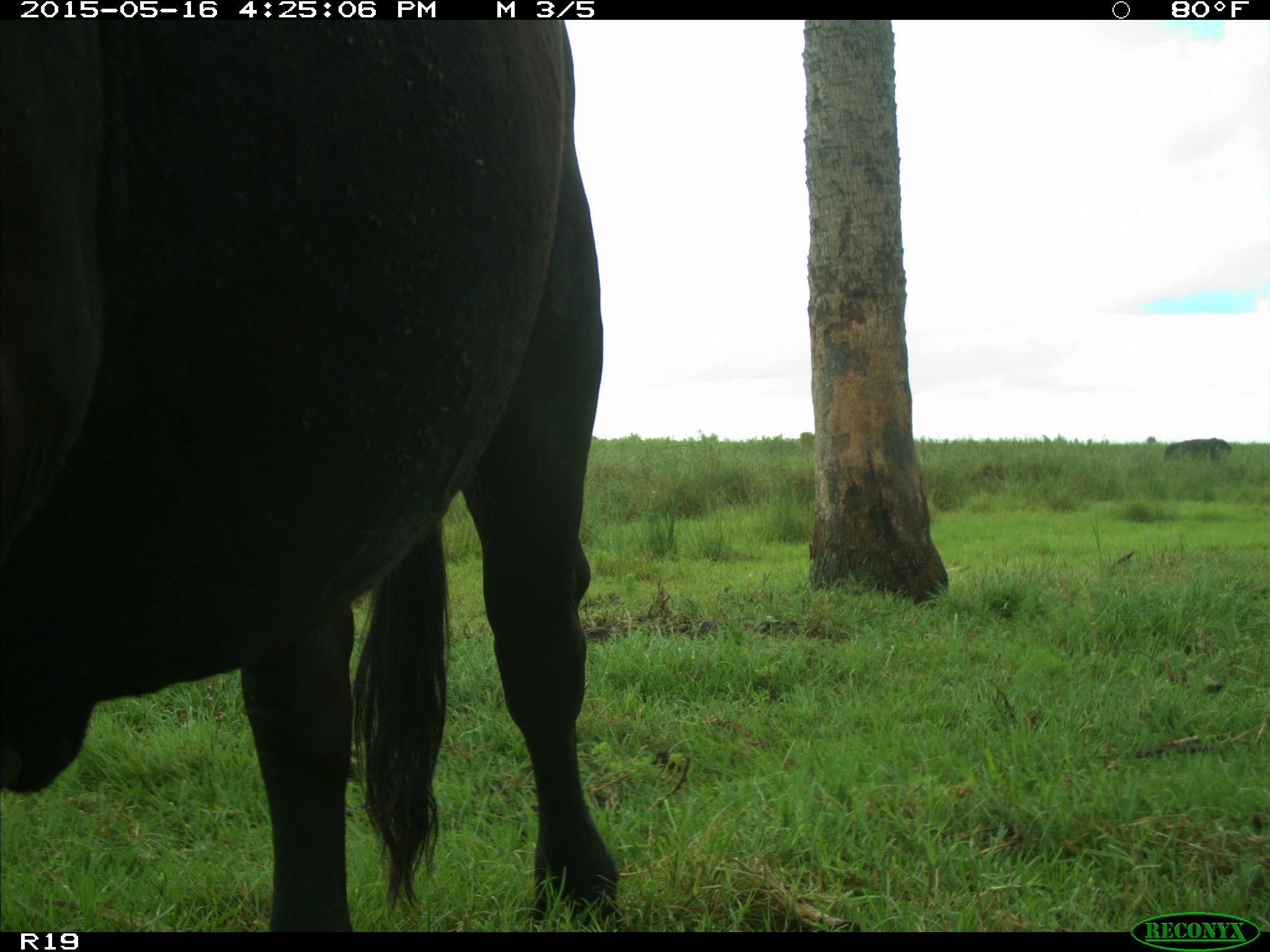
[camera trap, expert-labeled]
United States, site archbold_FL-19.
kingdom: Animalia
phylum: Chordata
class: Mammalia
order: Artiodactyla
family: Bovidae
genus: Bos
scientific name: Bos taurus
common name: domestic cow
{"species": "Bos taurus (domestic cow)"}